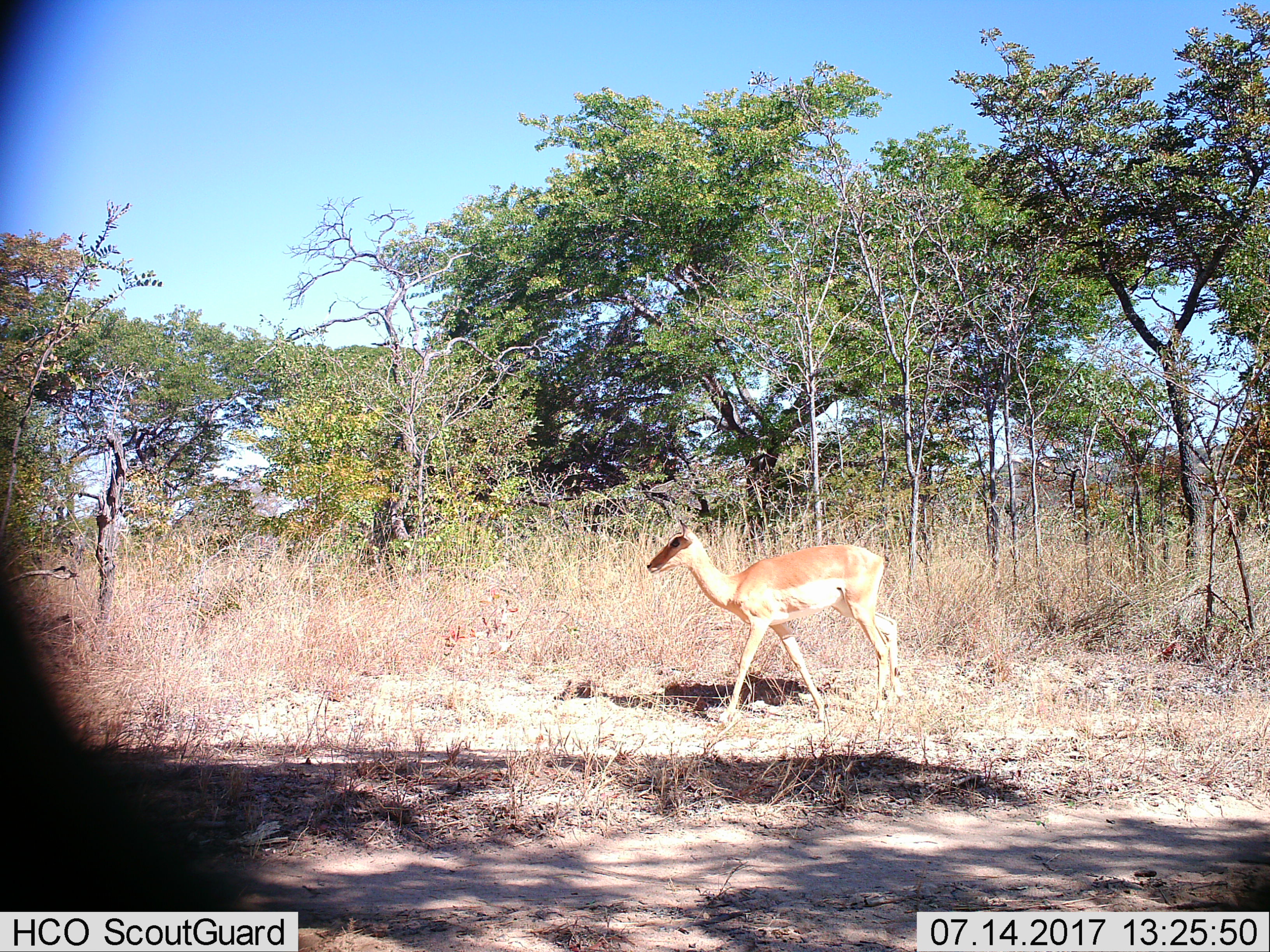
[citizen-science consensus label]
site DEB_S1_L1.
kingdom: Animalia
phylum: Chordata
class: Mammalia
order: Artiodactyla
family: Bovidae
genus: Aepyceros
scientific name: Aepyceros melampus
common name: impala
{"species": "impala (Aepyceros melampus)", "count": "1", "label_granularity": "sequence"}